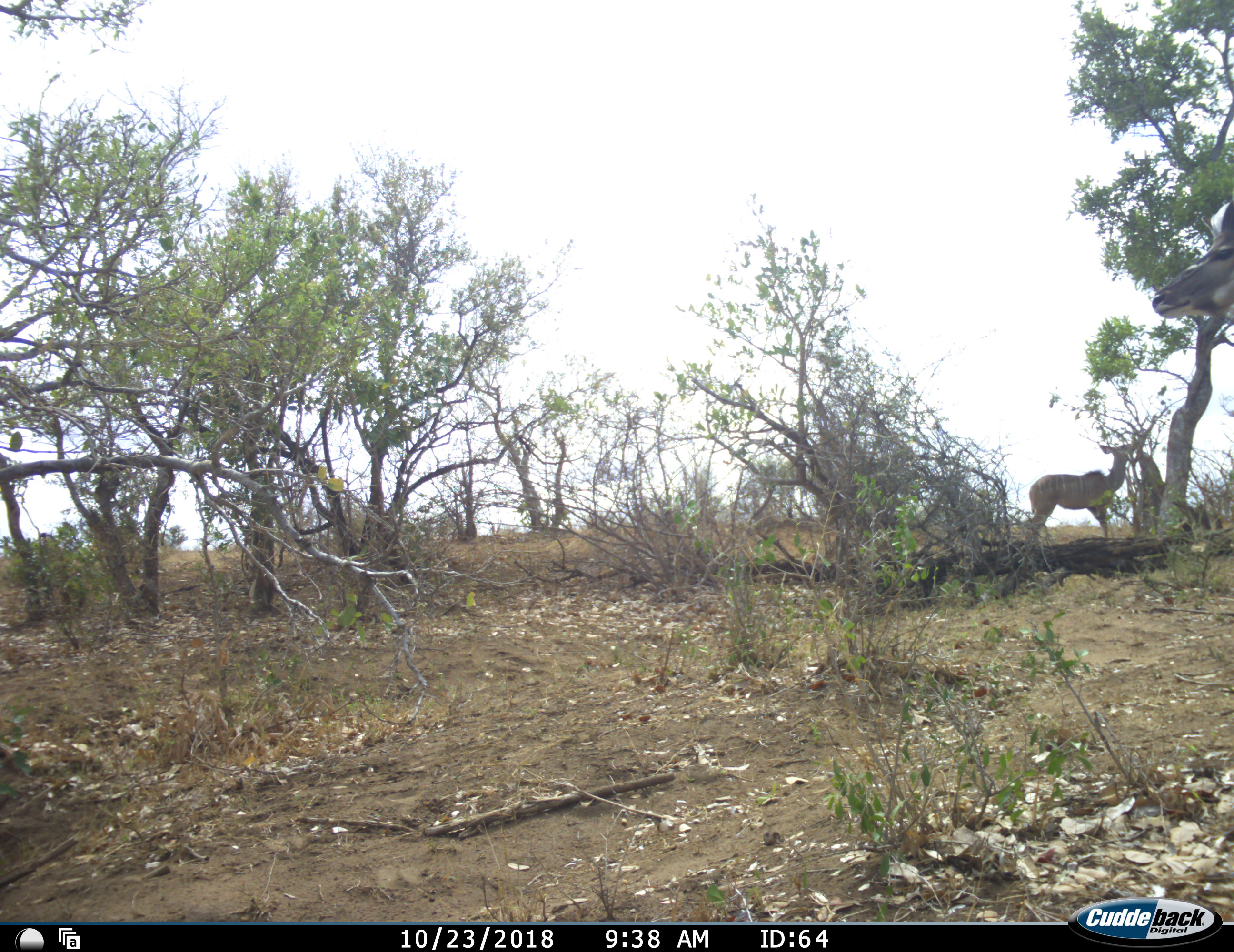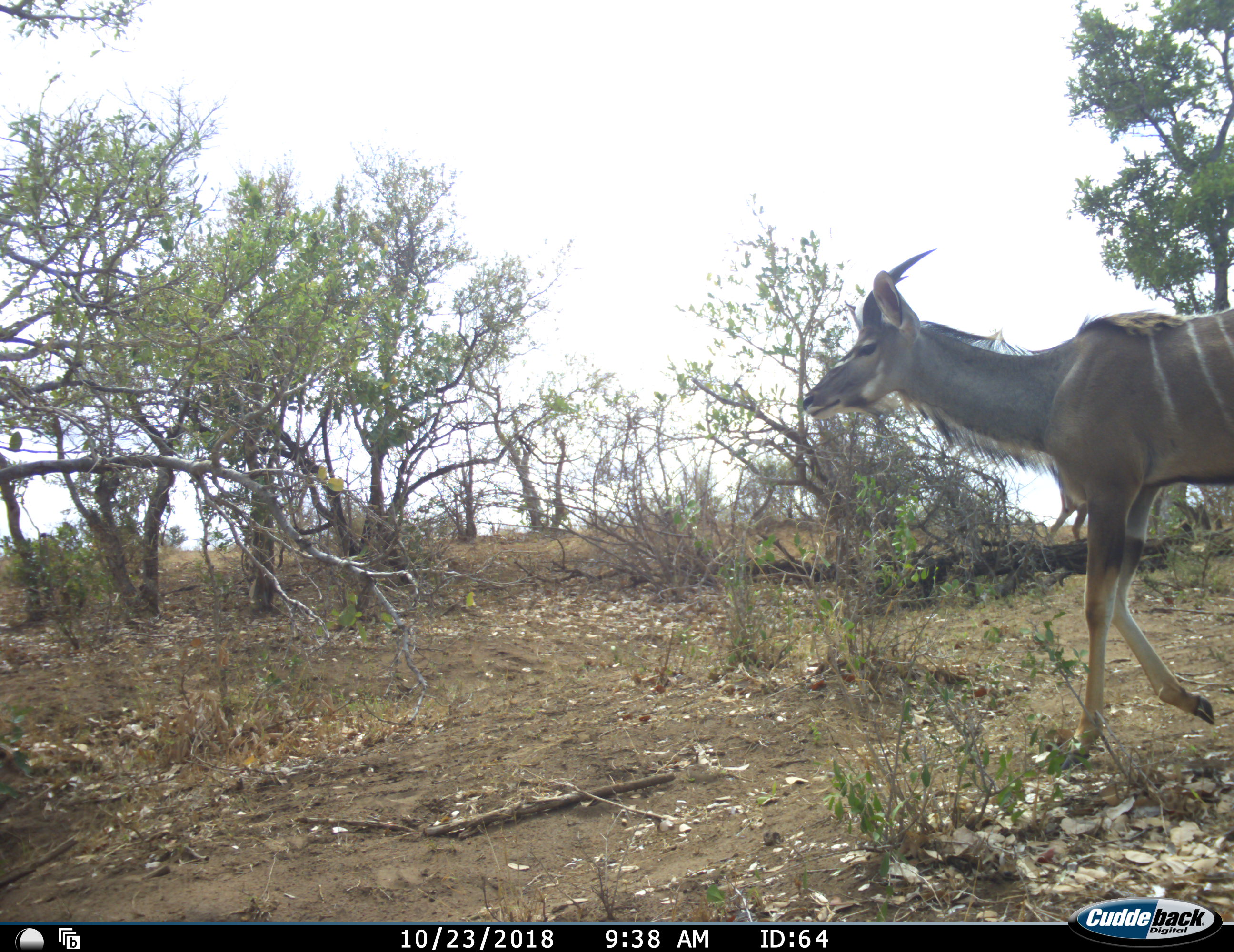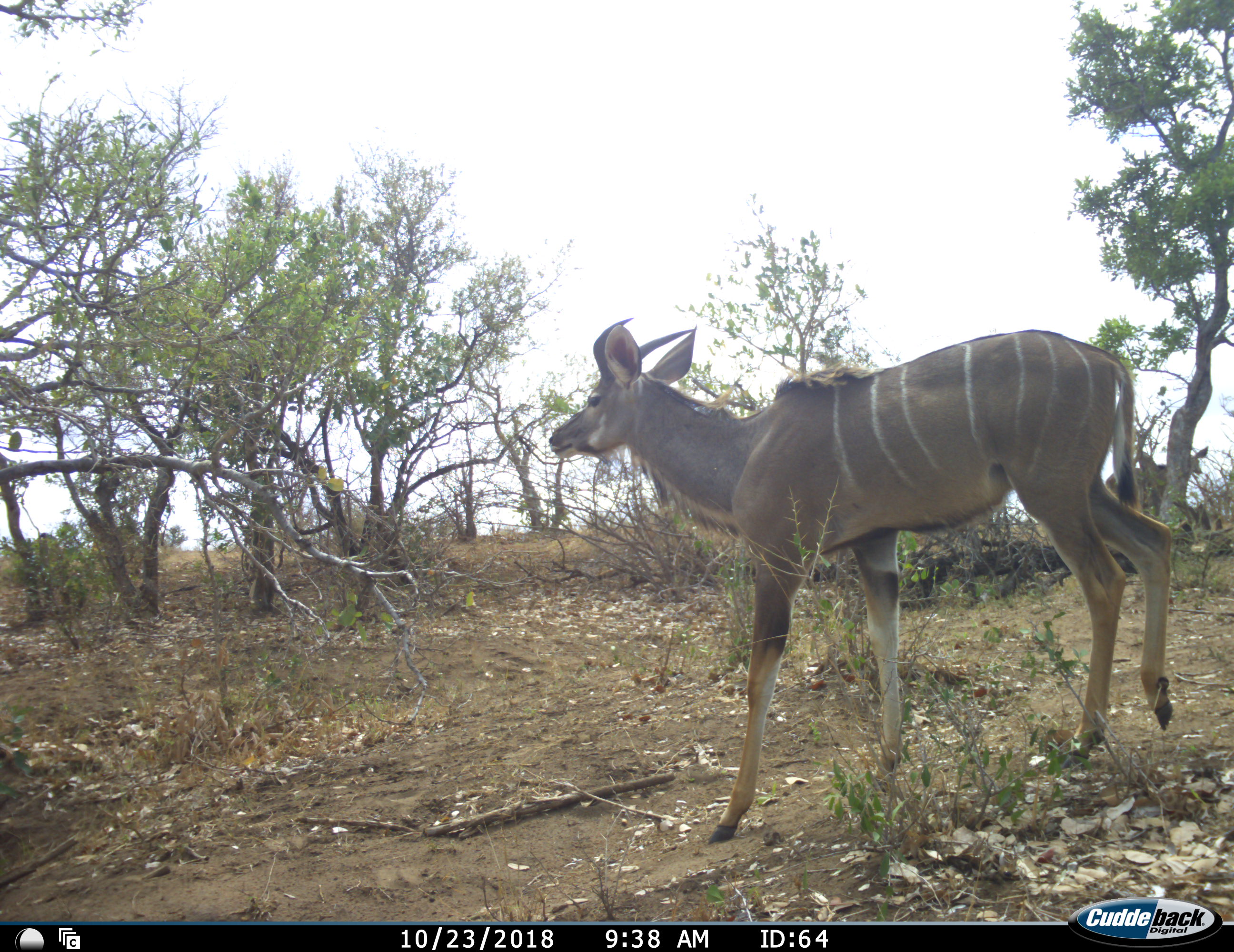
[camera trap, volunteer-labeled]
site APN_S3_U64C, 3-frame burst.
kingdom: Animalia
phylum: Chordata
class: Mammalia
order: Artiodactyla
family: Bovidae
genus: Tragelaphus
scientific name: Tragelaphus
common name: kudu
Kudu (Tragelaphus), count 2. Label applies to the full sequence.